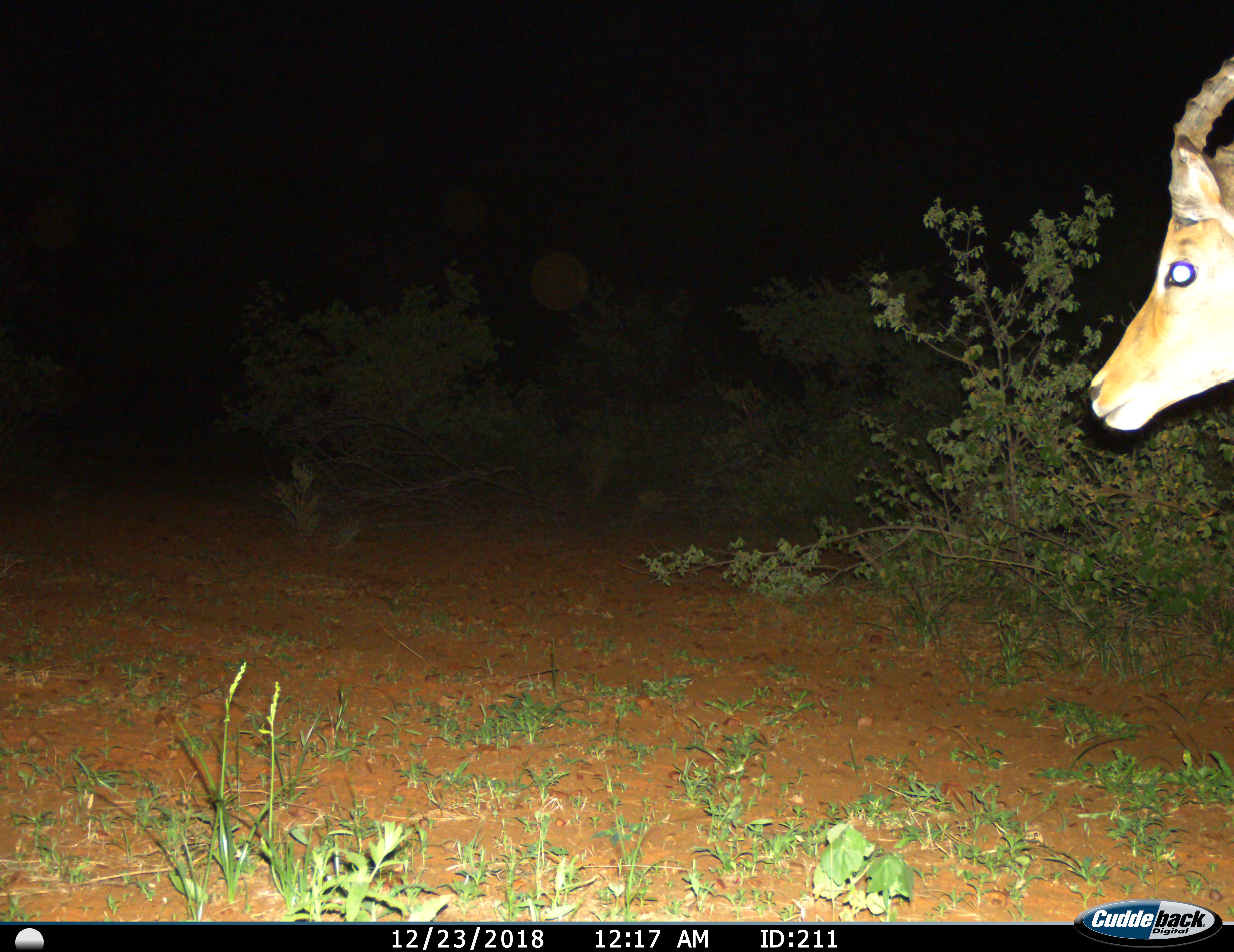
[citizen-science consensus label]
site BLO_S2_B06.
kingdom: Animalia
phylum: Chordata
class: Mammalia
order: Artiodactyla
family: Bovidae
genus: Aepyceros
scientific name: Aepyceros melampus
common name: impala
Impala (Aepyceros melampus), count 1. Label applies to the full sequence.